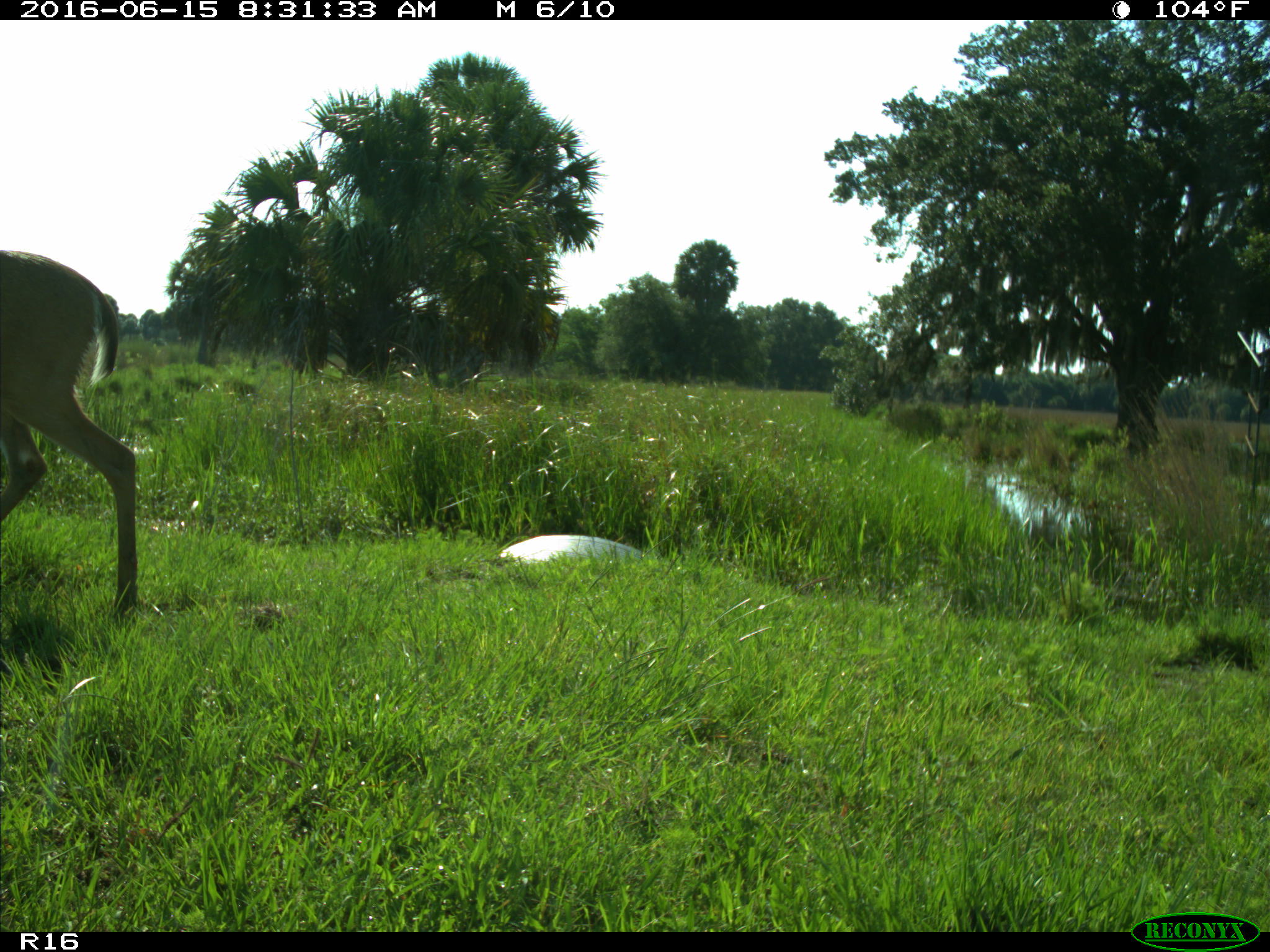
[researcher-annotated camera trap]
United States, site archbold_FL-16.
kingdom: Animalia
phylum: Chordata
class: Mammalia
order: Artiodactyla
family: Cervidae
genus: Odocoileus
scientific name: Odocoileus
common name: deer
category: unidentified deer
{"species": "unidentified deer (deer) (Odocoileus)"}